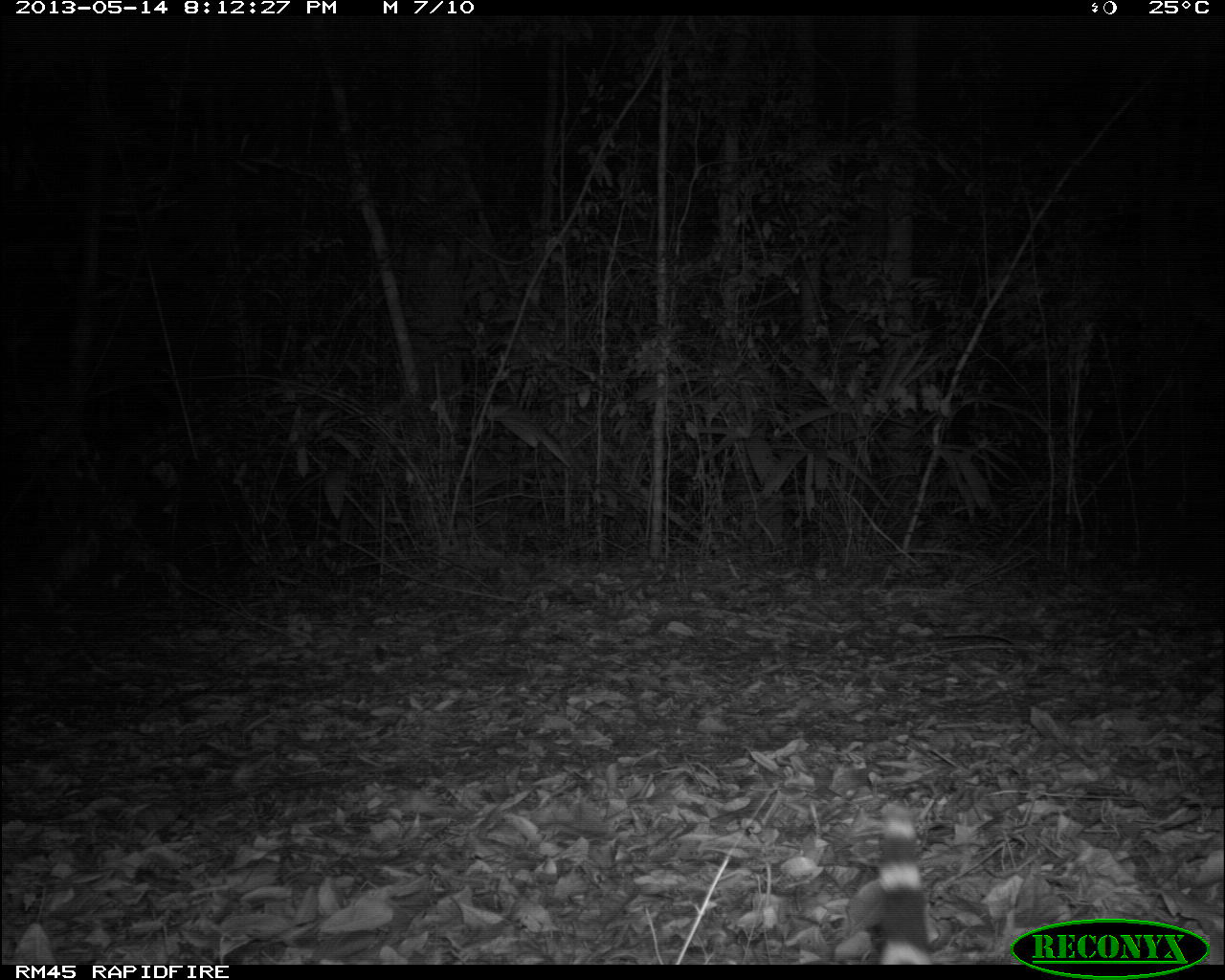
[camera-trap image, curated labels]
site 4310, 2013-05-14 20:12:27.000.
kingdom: Animalia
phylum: Chordata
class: Mammalia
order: Carnivora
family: Felidae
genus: Leopardus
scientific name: Leopardus pardalis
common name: ocelot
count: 1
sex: male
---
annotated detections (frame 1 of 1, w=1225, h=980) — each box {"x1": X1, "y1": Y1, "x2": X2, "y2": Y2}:
leopardus pardalis: {"x1": 871, "y1": 794, "x2": 929, "y2": 964}